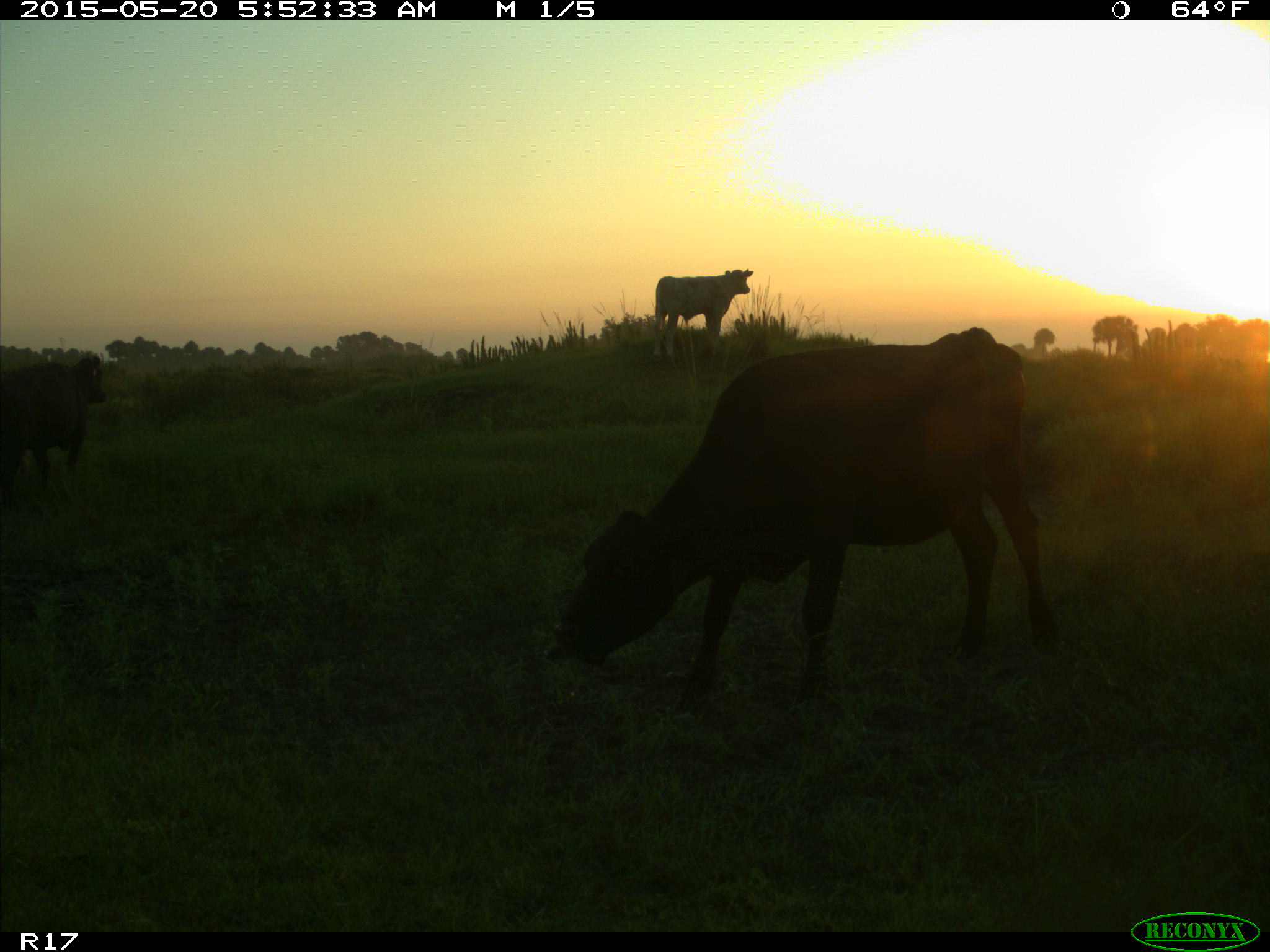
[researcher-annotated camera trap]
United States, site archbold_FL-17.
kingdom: Animalia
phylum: Chordata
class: Mammalia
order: Artiodactyla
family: Bovidae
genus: Bos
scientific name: Bos taurus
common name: domestic cow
Bos taurus (domestic cow).